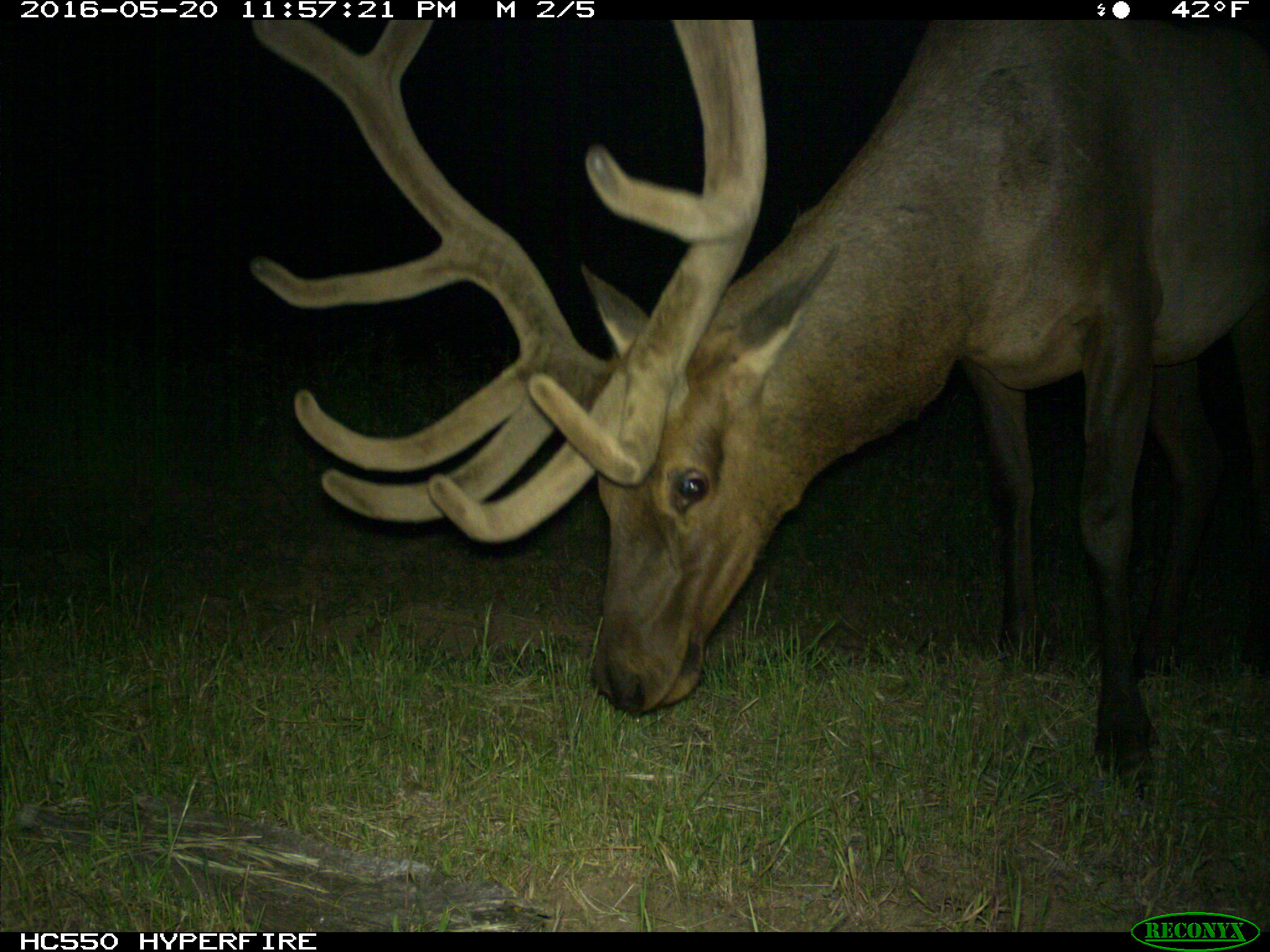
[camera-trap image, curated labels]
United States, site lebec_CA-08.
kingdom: Animalia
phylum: Chordata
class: Mammalia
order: Artiodactyla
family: Cervidae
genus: Cervus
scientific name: Cervus canadensis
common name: elk